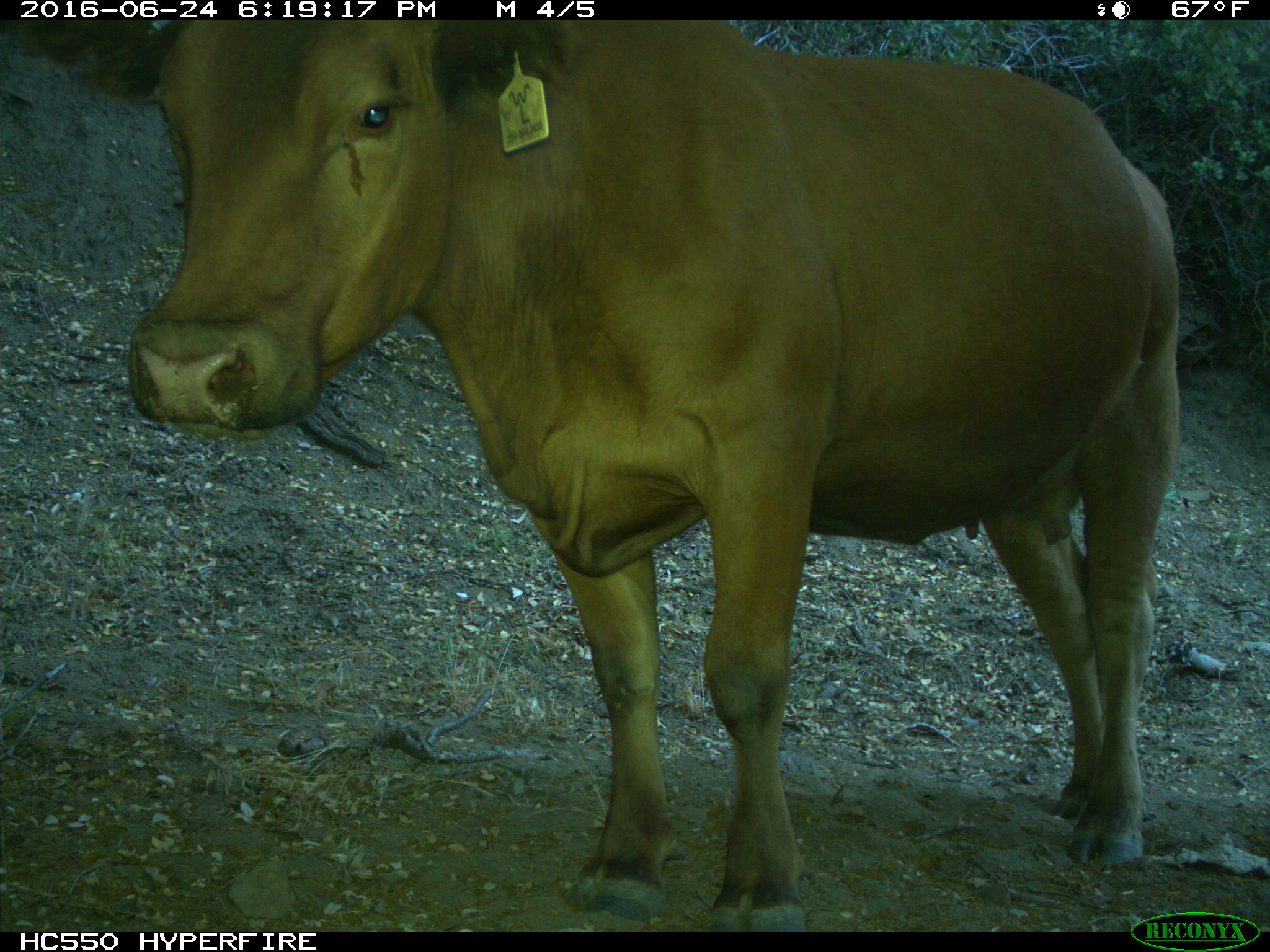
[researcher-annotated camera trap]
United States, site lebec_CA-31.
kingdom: Animalia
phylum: Chordata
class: Mammalia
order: Artiodactyla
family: Bovidae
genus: Bos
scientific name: Bos taurus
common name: domestic cow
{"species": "Bos taurus (domestic cow)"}